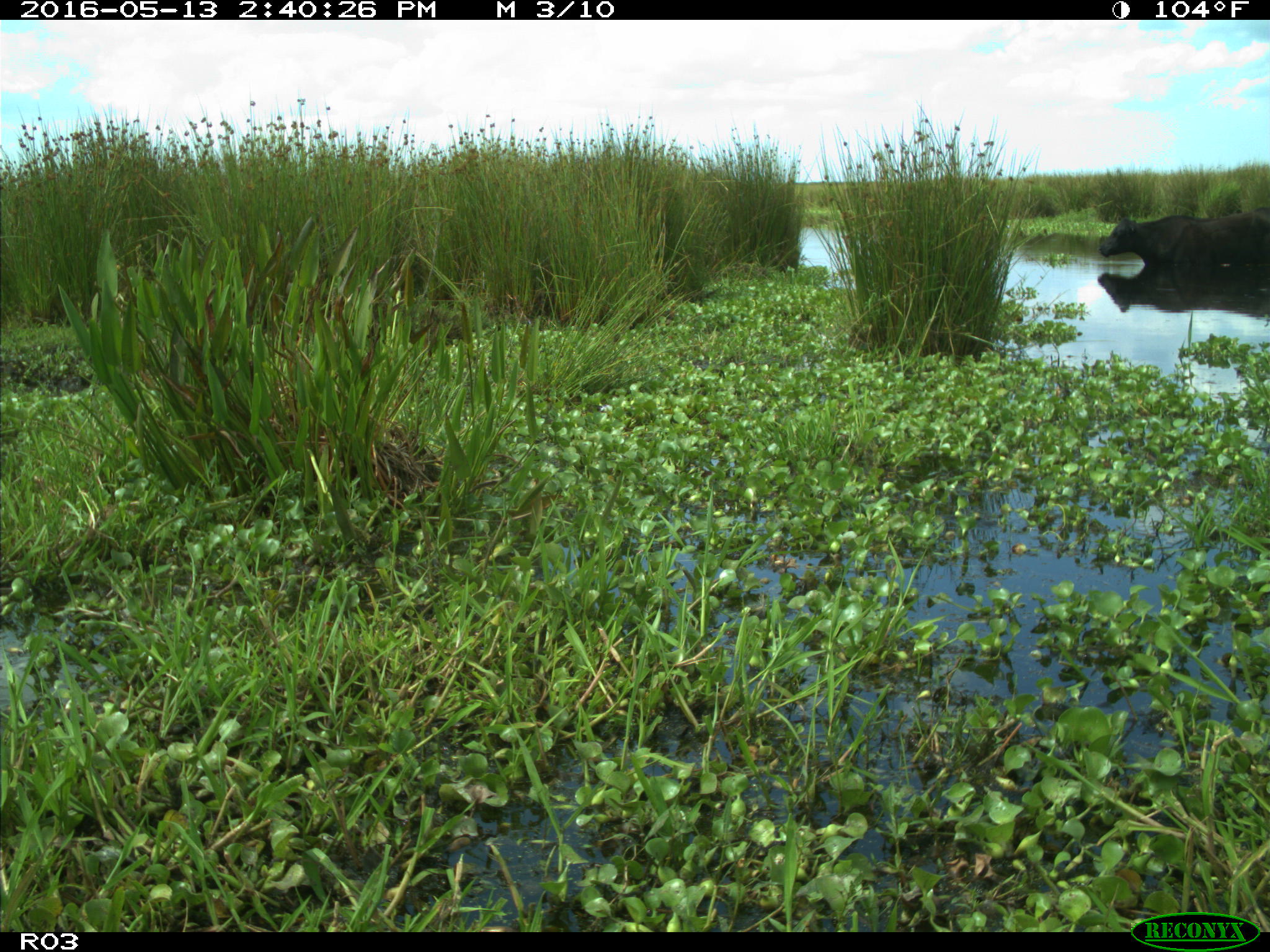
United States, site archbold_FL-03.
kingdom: Animalia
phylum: Chordata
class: Mammalia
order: Artiodactyla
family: Bovidae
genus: Bos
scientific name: Bos taurus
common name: domestic cow